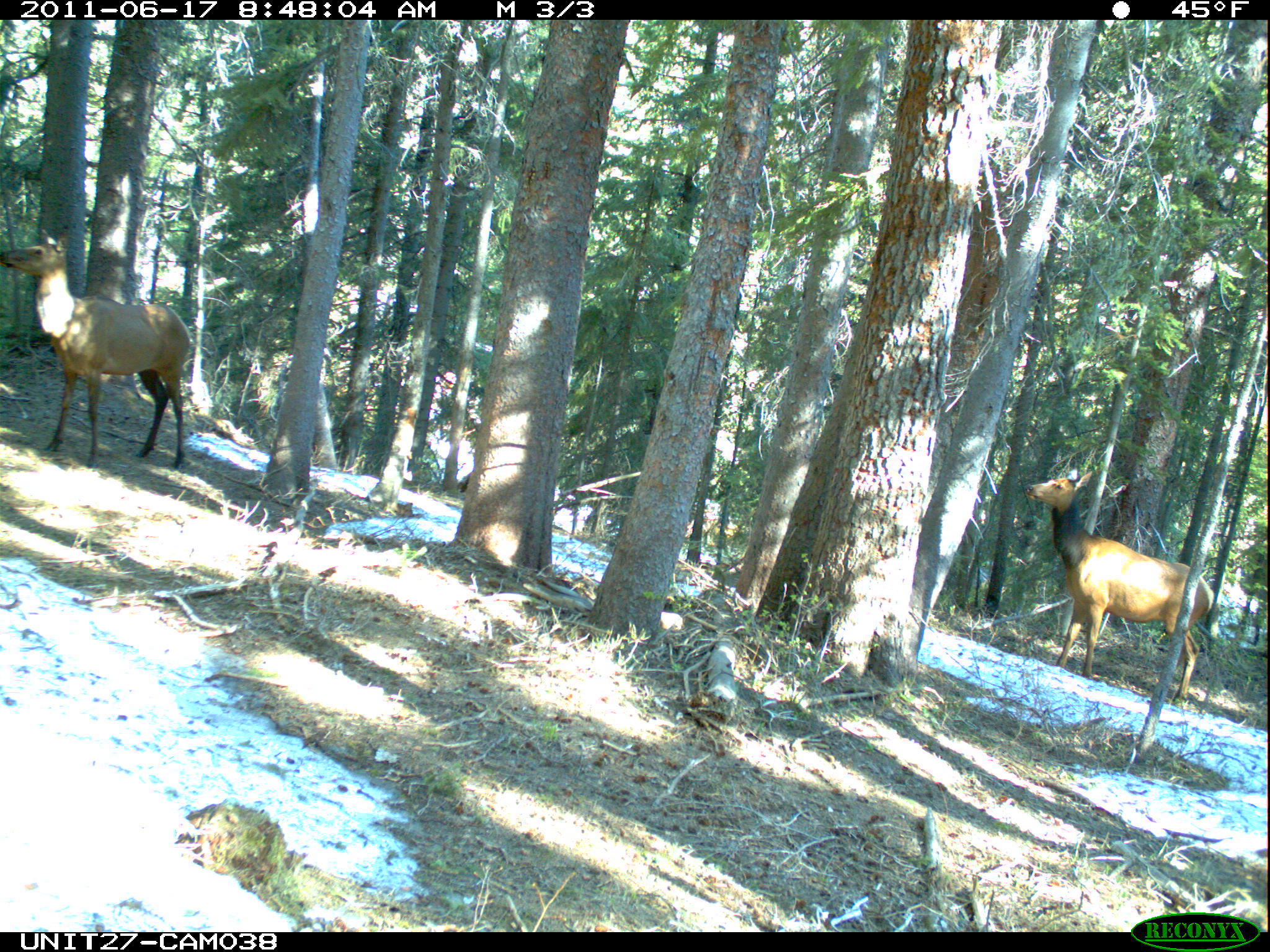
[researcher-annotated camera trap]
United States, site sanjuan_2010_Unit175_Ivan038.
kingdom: Animalia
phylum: Chordata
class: Mammalia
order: Artiodactyla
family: Cervidae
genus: Cervus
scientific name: Cervus elaphus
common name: red deer